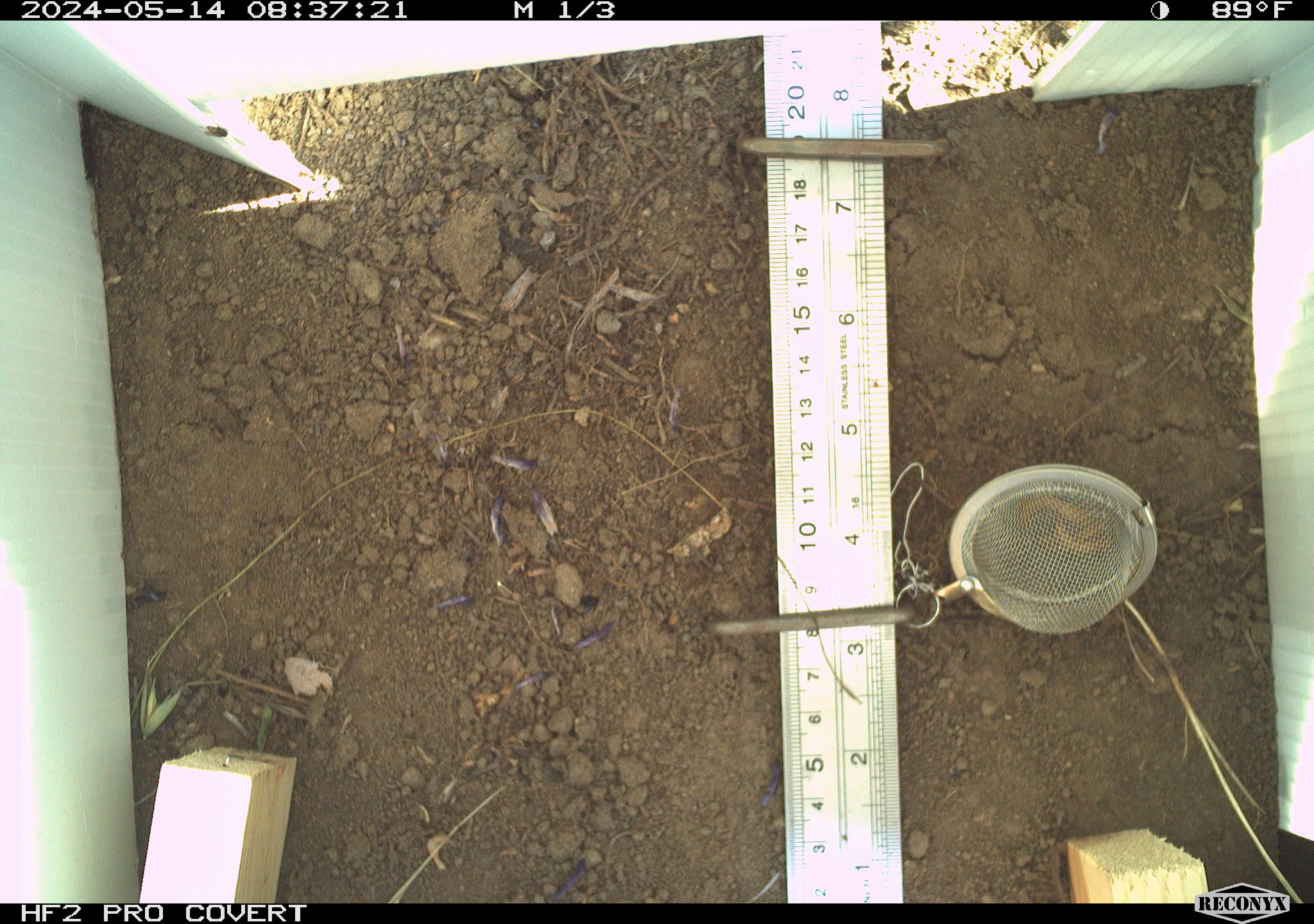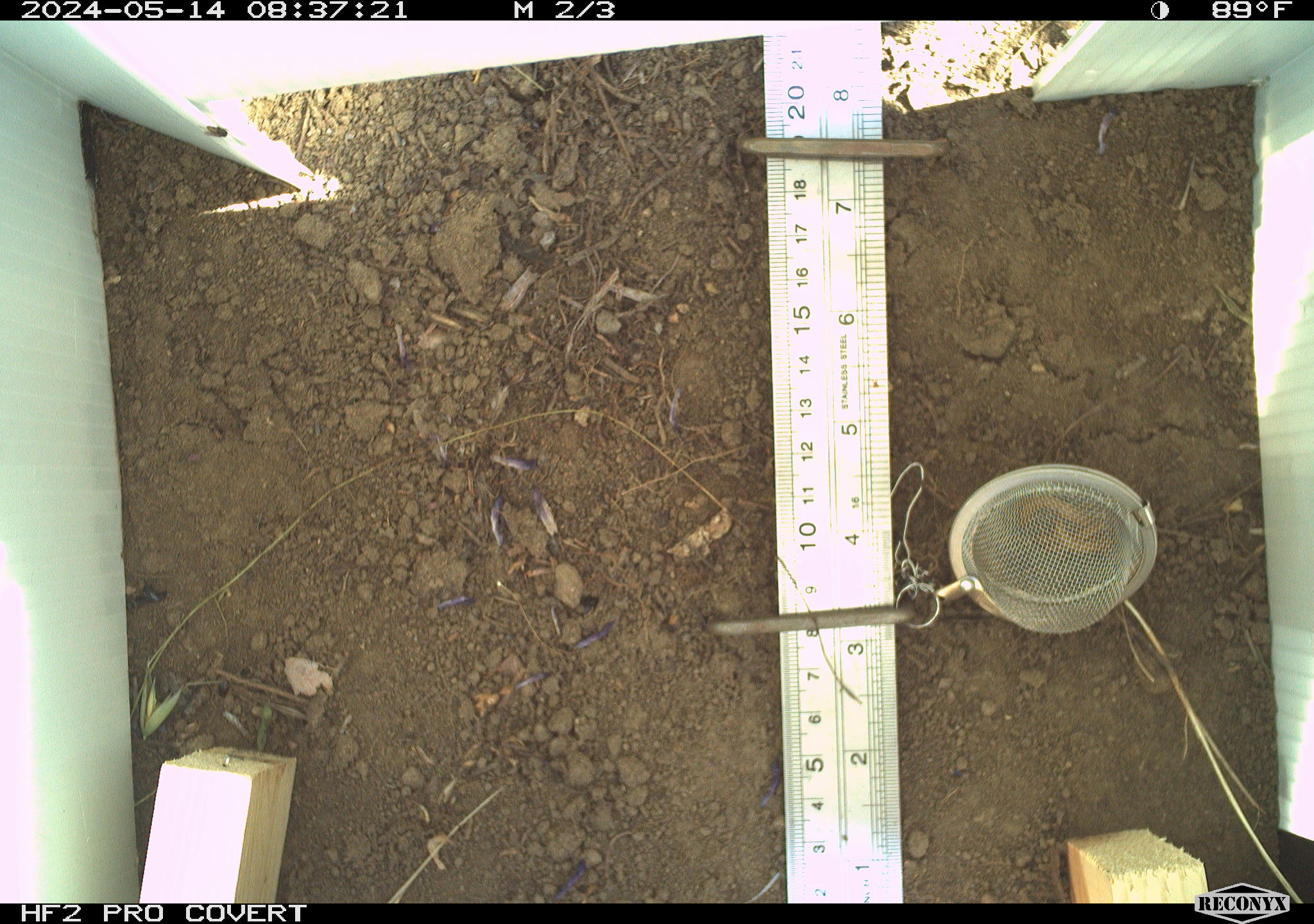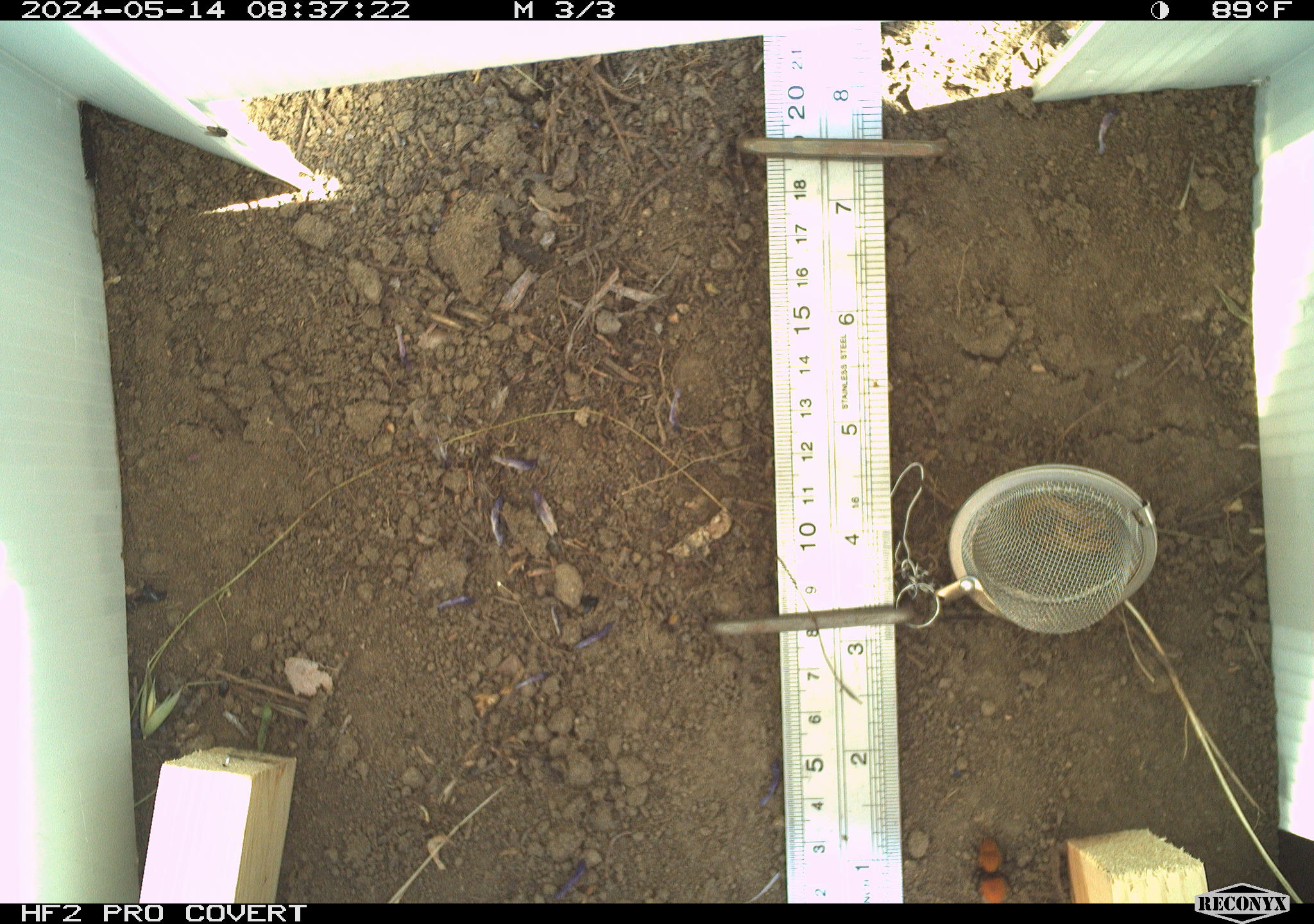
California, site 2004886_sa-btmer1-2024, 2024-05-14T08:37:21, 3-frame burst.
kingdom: Animalia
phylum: Arthropoda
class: Insecta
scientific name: Insecta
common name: insect